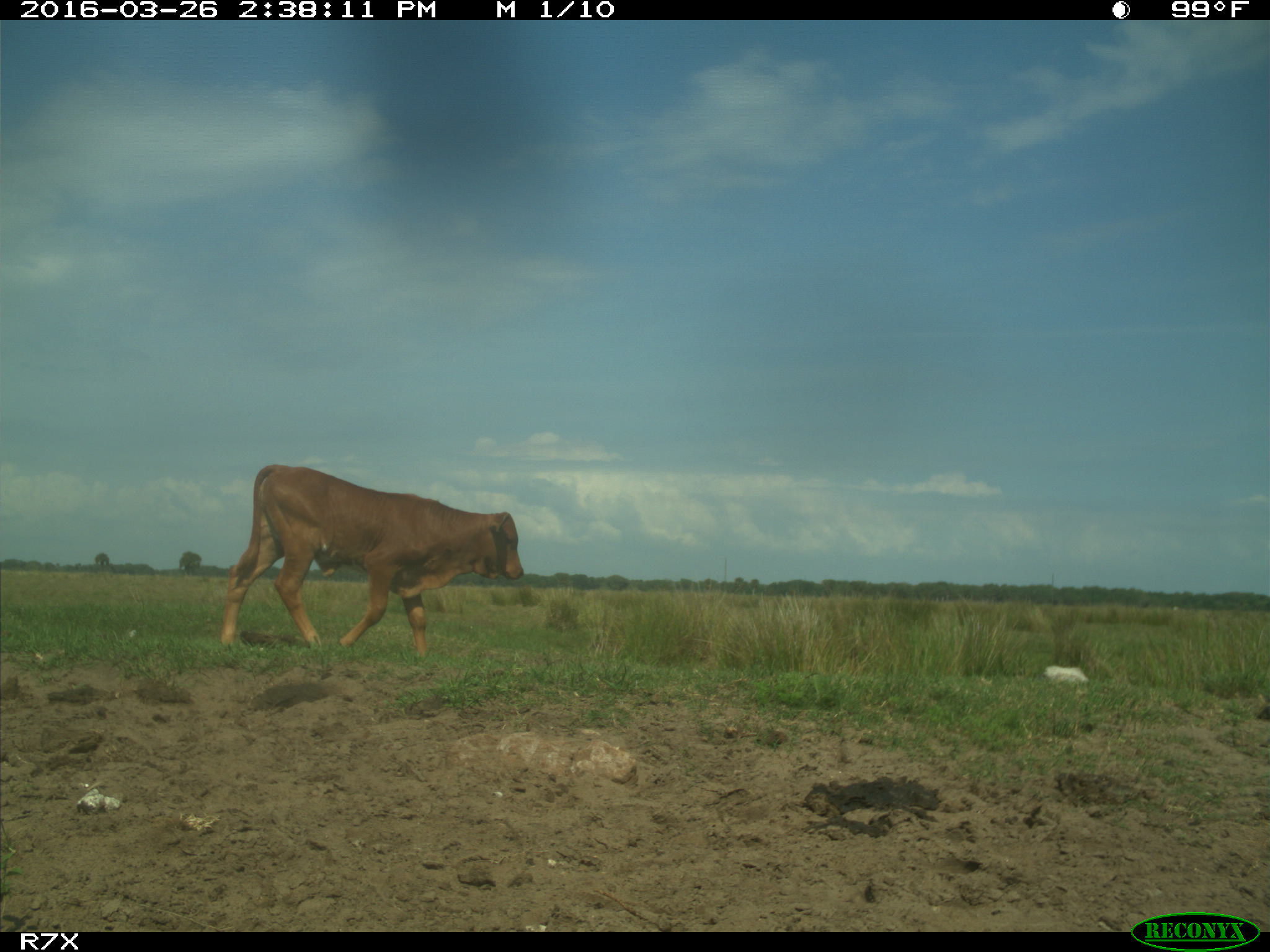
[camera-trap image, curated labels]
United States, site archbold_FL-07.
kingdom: Animalia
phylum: Chordata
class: Mammalia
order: Artiodactyla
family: Bovidae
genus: Bos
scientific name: Bos taurus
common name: domestic cow